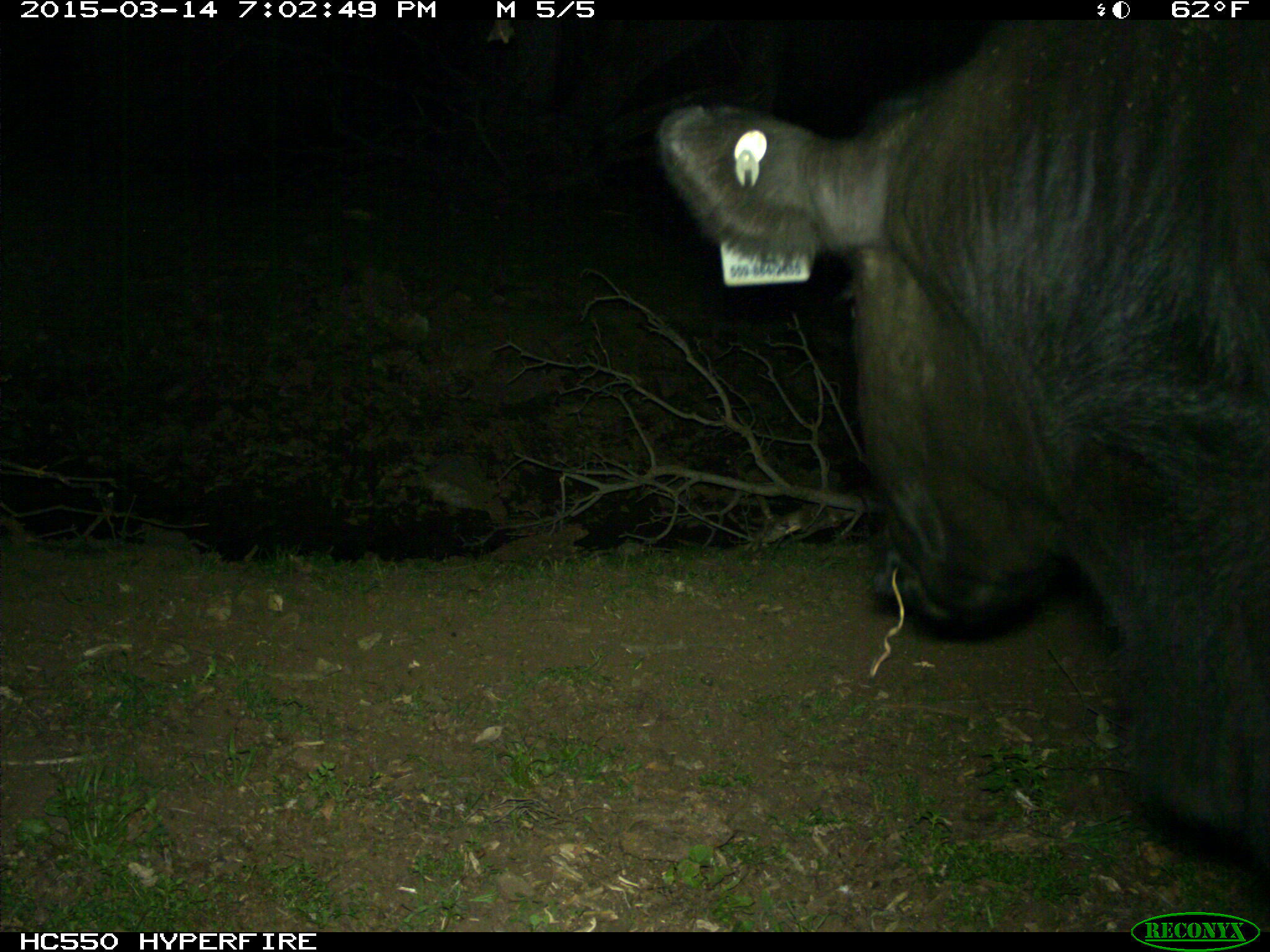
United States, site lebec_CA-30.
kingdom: Animalia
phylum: Chordata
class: Mammalia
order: Artiodactyla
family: Bovidae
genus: Bos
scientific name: Bos taurus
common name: domestic cow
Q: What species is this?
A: Bos taurus (domestic cow).